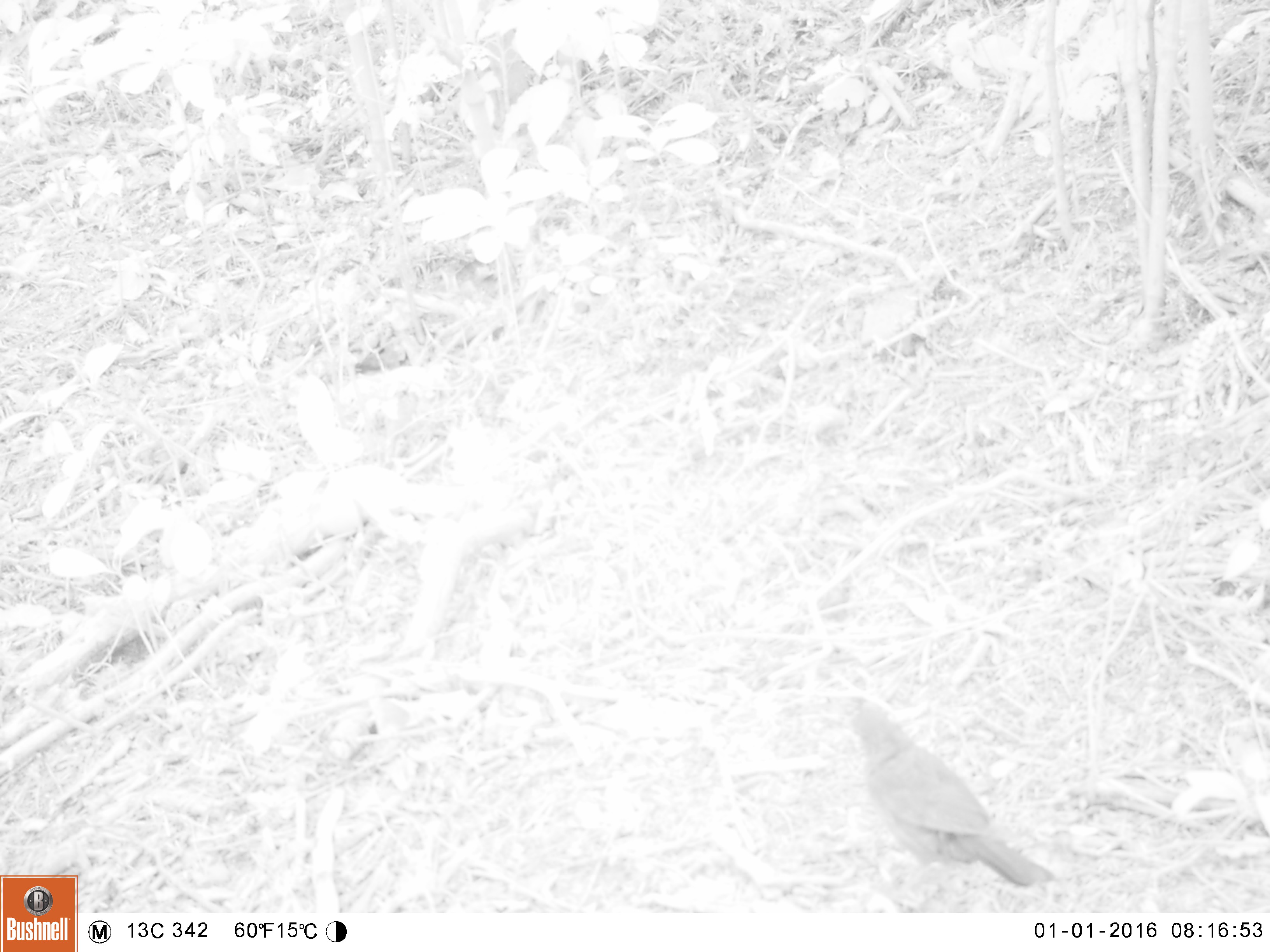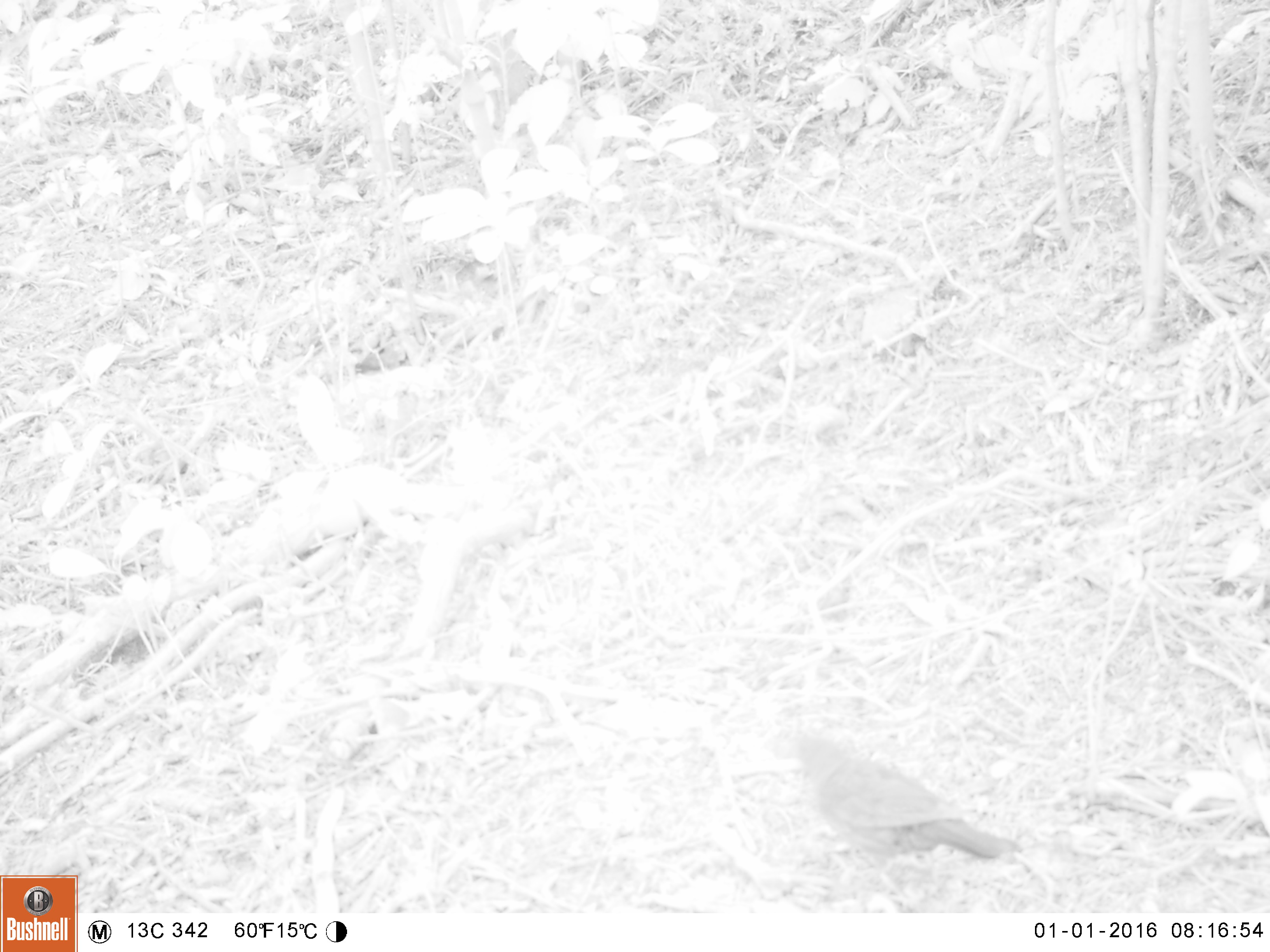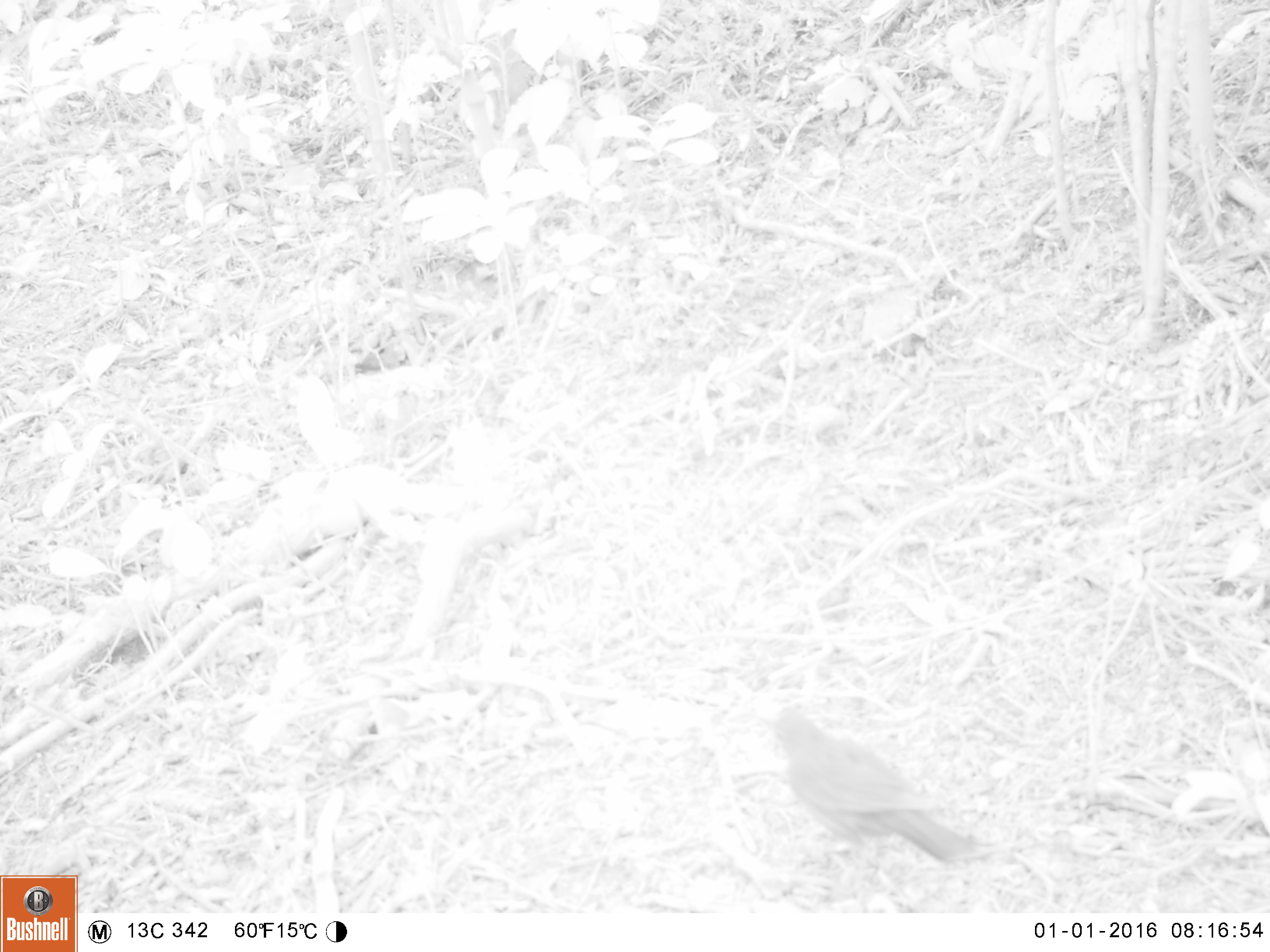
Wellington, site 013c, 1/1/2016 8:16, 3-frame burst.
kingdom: Animalia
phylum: Chordata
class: Aves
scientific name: Aves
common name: bird